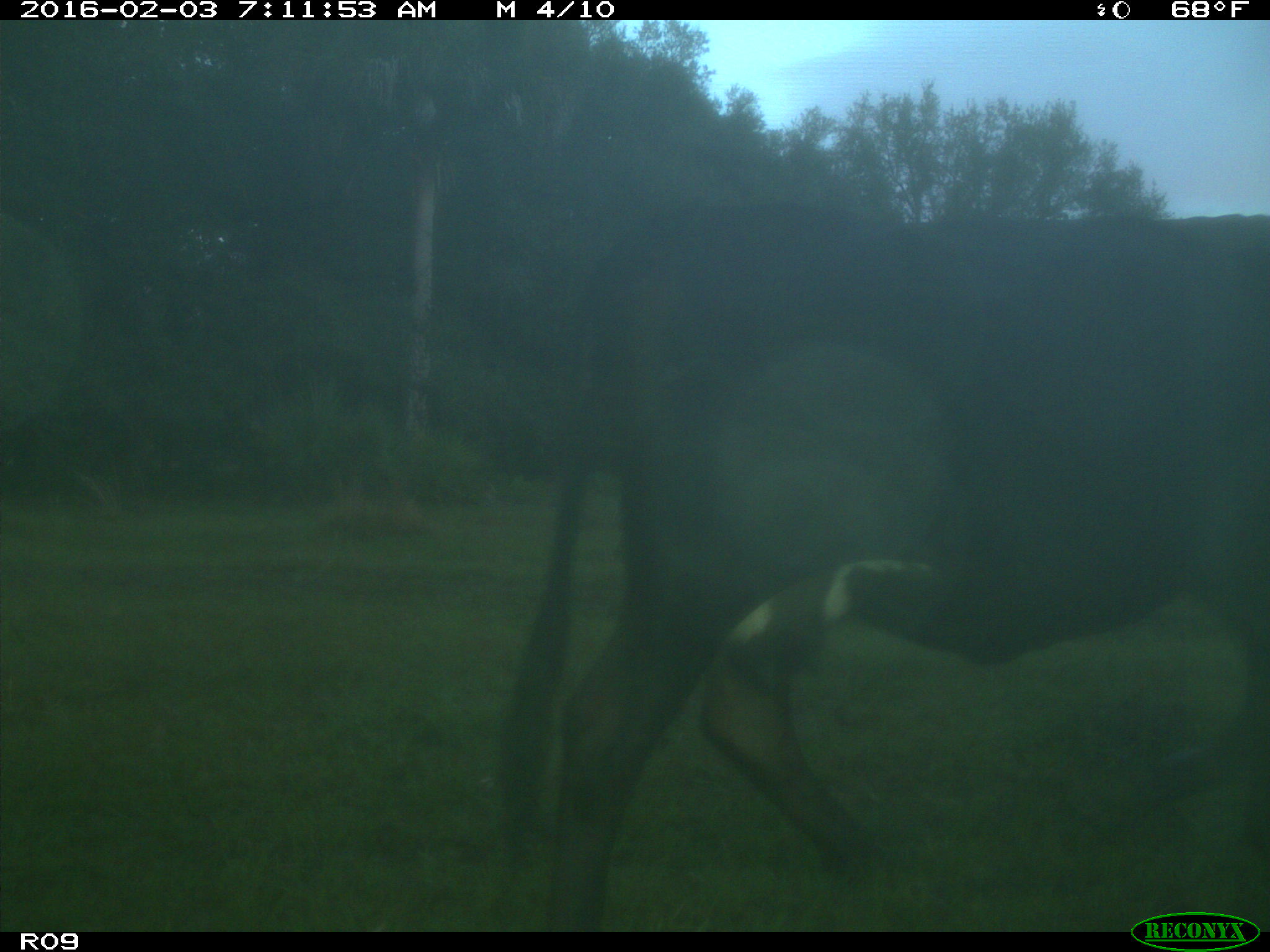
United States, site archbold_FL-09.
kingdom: Animalia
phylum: Chordata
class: Mammalia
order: Artiodactyla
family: Bovidae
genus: Bos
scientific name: Bos taurus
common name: domestic cow